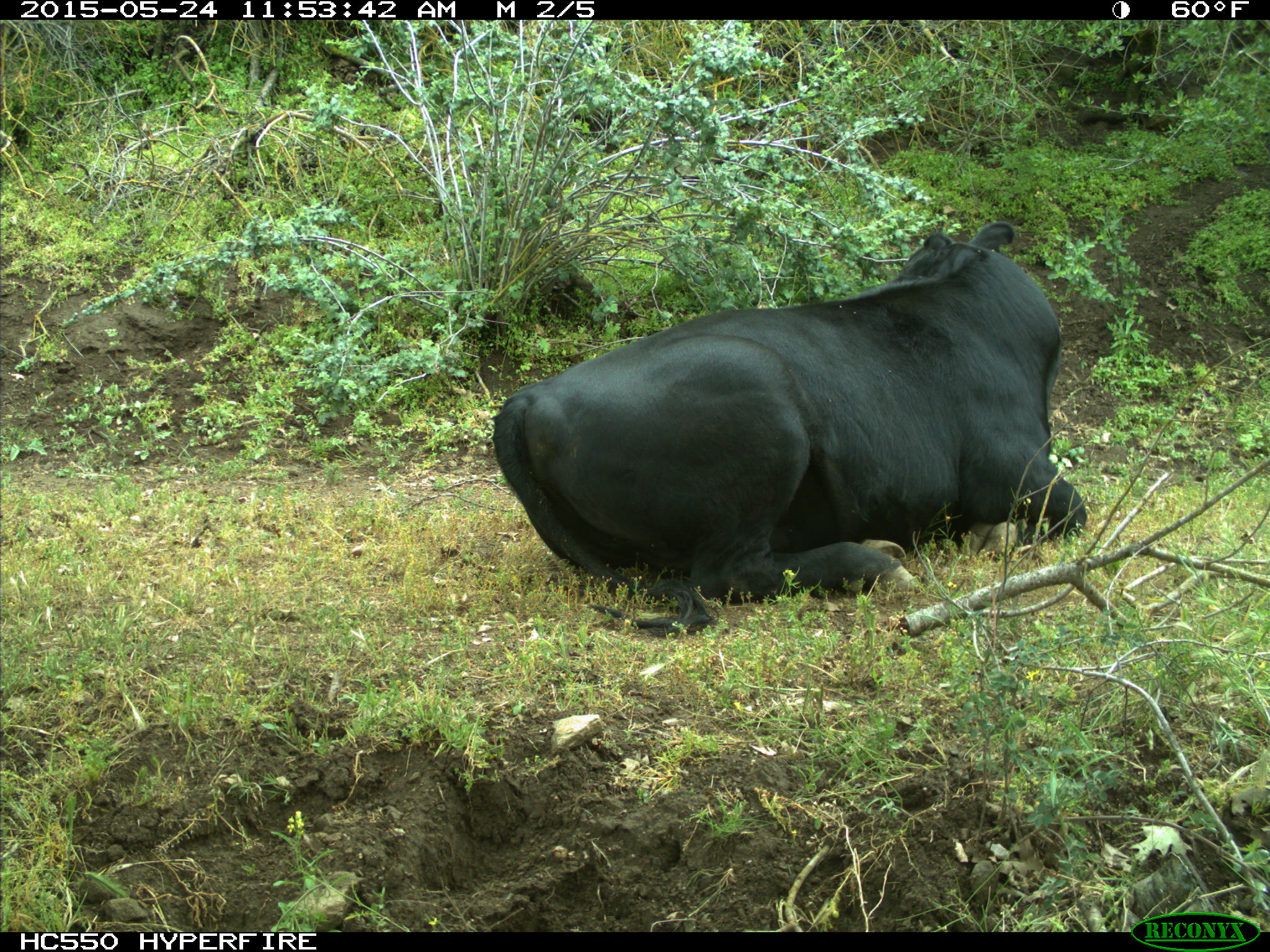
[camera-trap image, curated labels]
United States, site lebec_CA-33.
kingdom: Animalia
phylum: Chordata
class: Mammalia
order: Artiodactyla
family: Bovidae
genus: Bos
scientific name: Bos taurus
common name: domestic cow